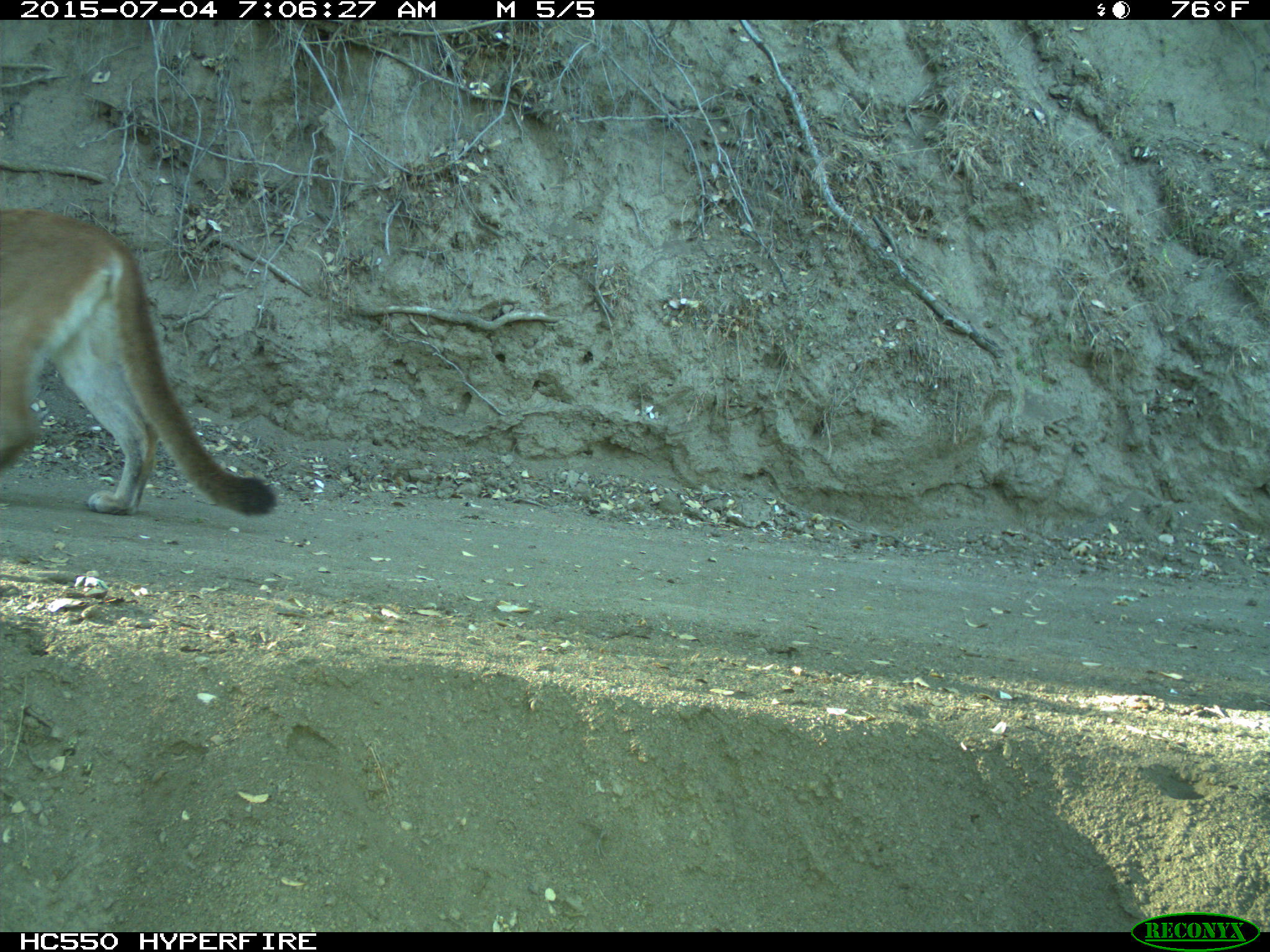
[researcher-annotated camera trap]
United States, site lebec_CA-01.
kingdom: Animalia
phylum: Chordata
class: Mammalia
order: Carnivora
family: Felidae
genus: Puma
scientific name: Puma concolor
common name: mountain lion